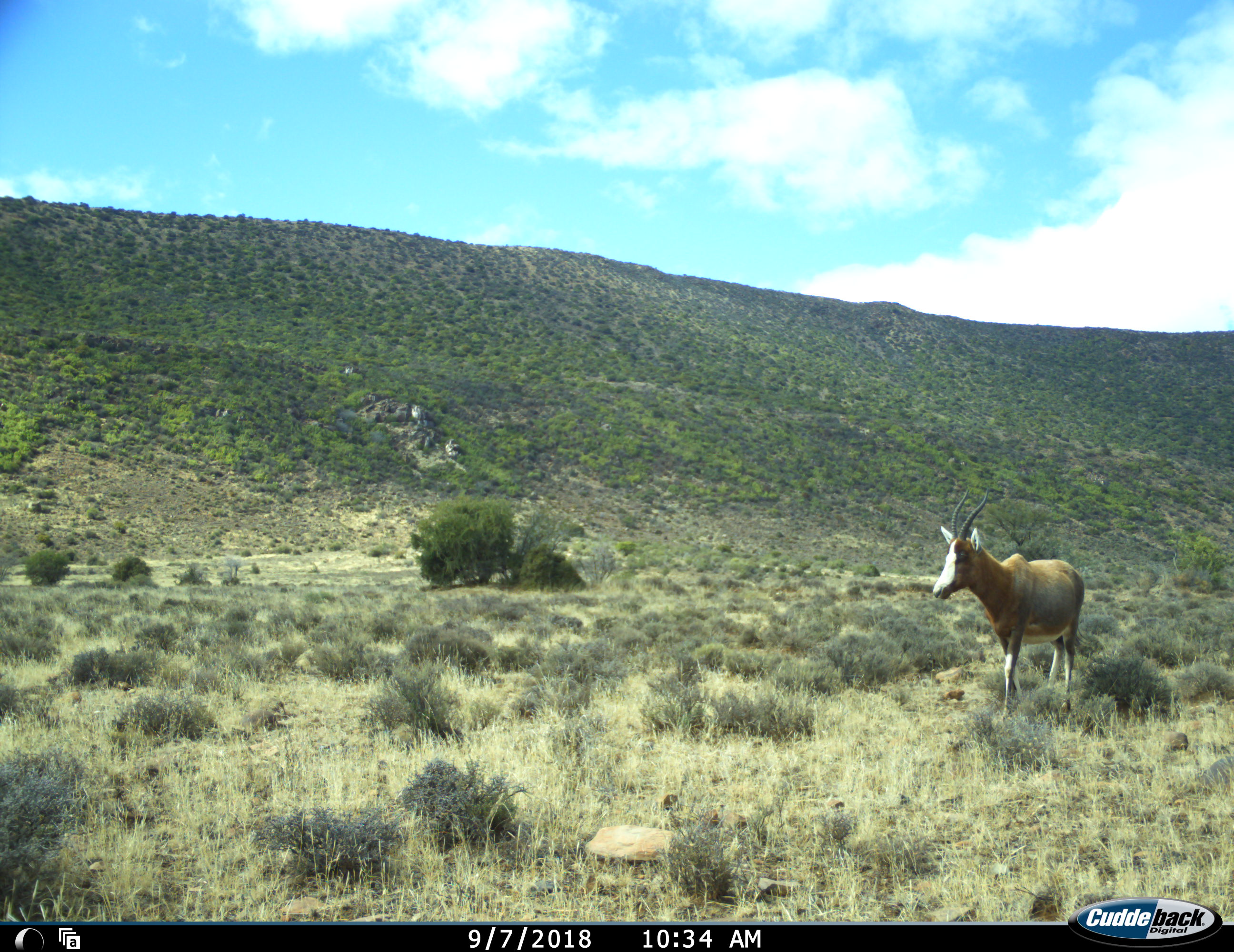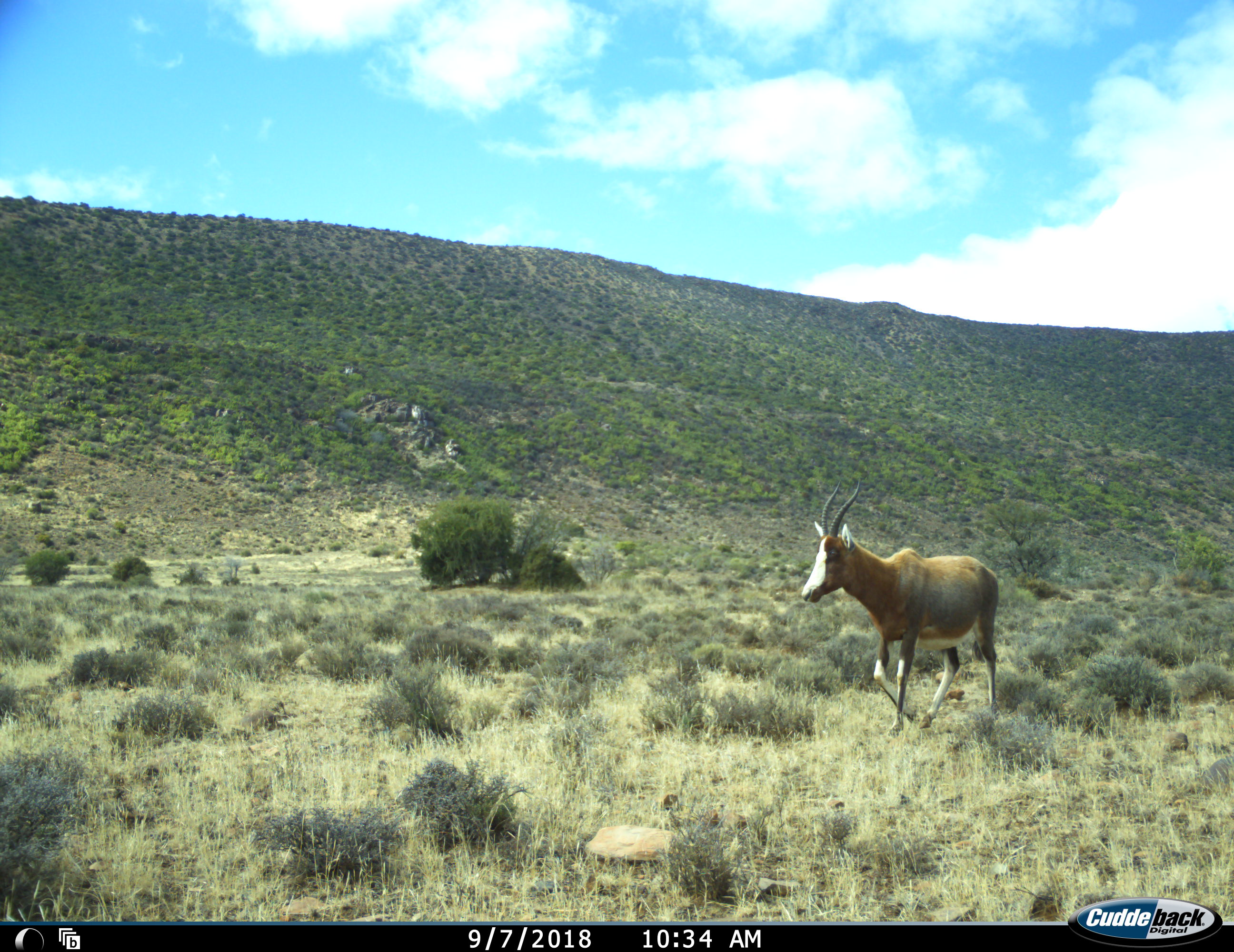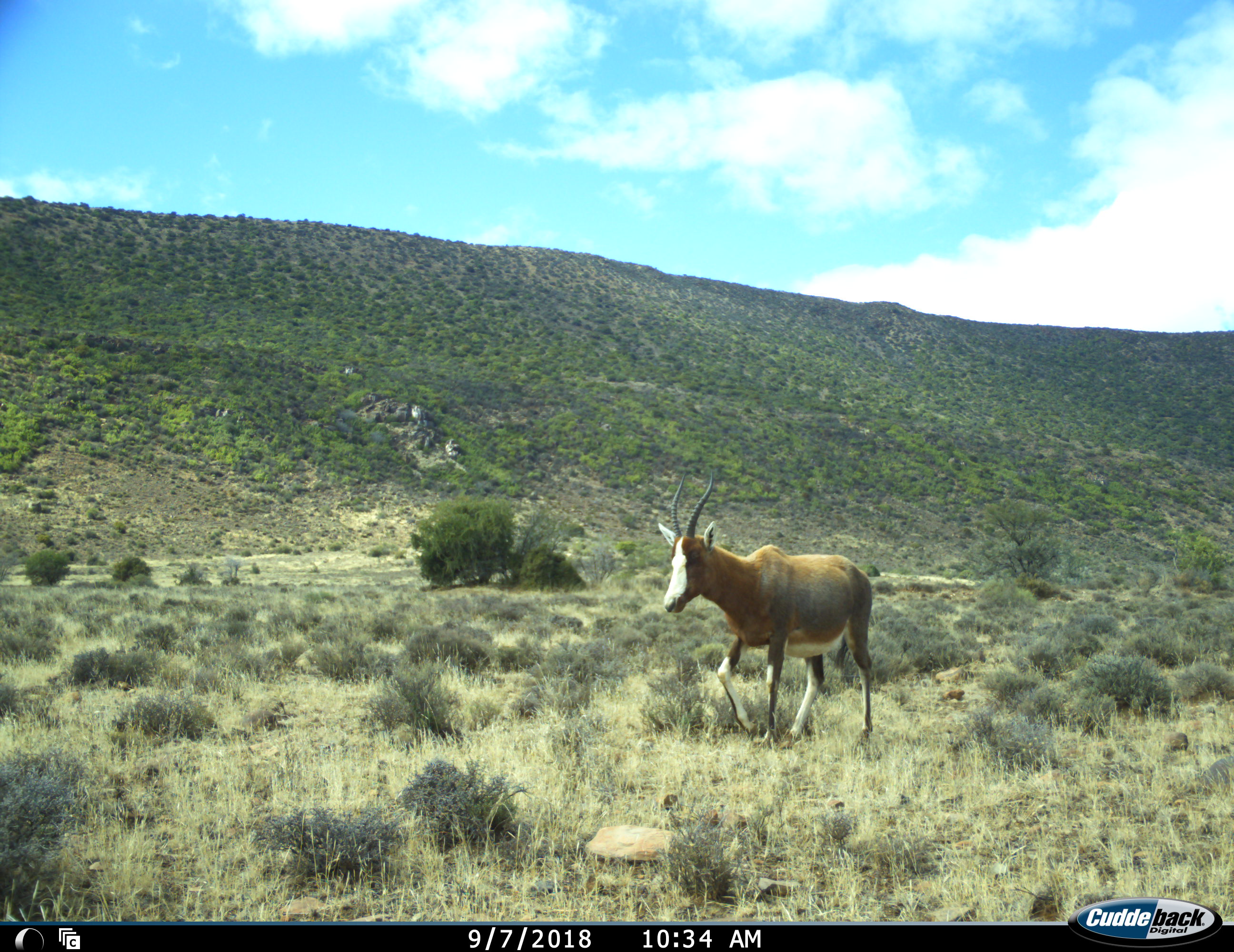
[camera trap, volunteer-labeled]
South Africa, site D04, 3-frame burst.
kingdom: Animalia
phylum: Chordata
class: Mammalia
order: Artiodactyla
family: Bovidae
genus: Damaliscus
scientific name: Damaliscus pygargus phillipsi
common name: blesbok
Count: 1.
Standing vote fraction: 11%.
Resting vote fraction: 0%.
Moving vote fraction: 89%.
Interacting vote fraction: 0%.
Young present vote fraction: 0%.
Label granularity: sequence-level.